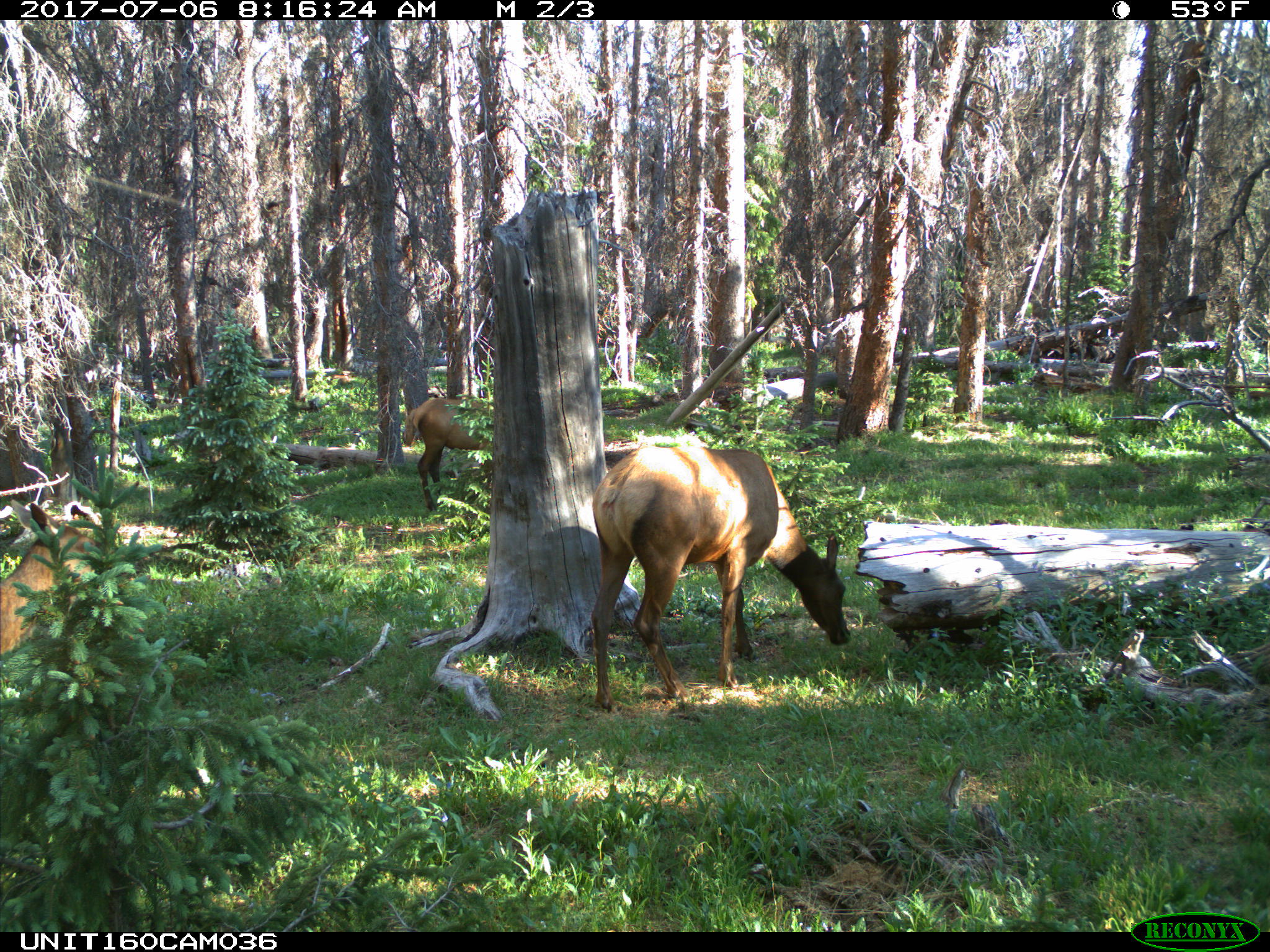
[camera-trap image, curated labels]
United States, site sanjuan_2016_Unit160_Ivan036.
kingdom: Animalia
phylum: Chordata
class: Mammalia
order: Artiodactyla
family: Cervidae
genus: Cervus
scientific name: Cervus elaphus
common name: red deer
Cervus elaphus (red deer).